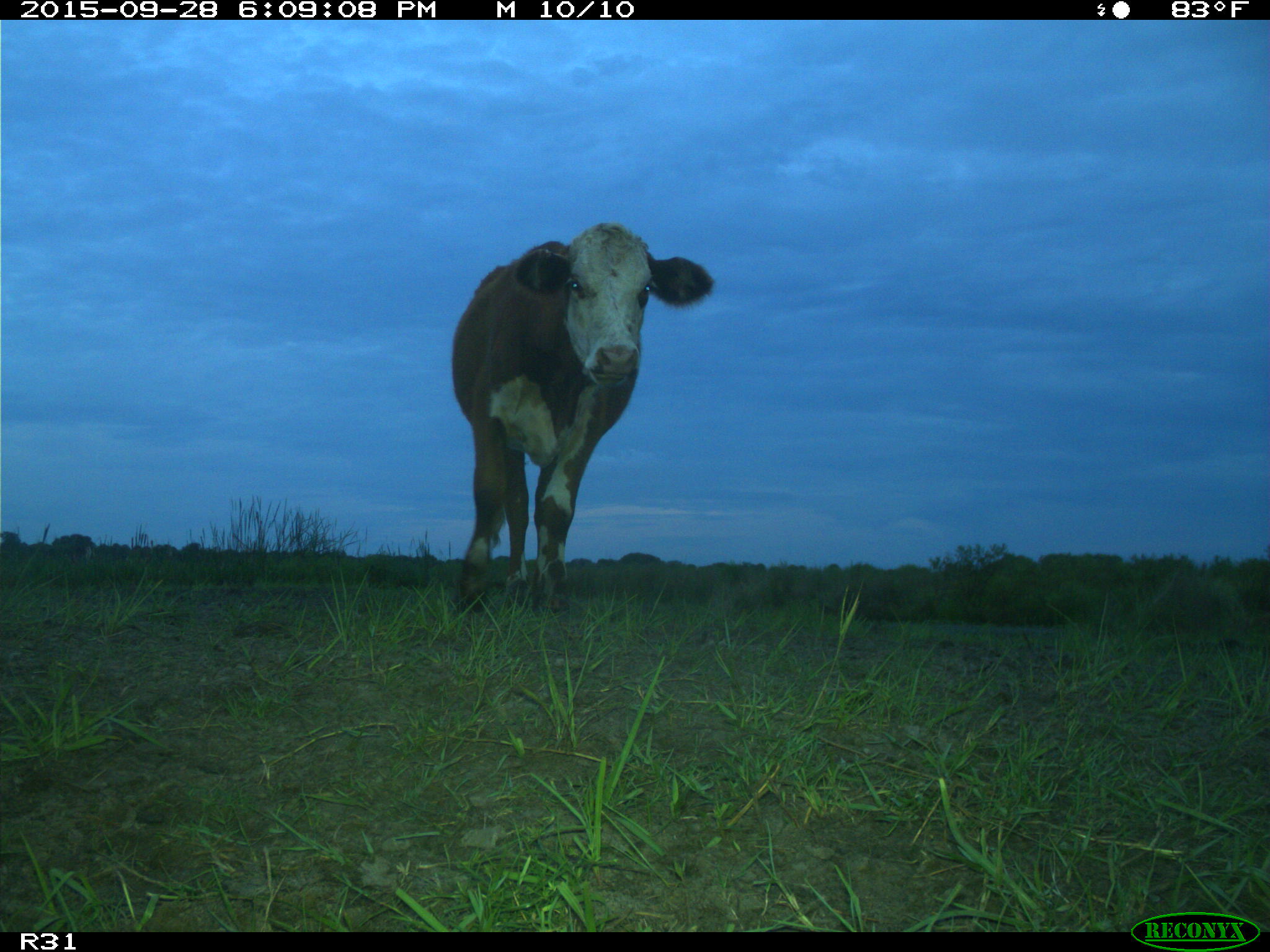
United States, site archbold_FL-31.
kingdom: Animalia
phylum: Chordata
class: Mammalia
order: Artiodactyla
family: Bovidae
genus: Bos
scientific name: Bos taurus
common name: domestic cow